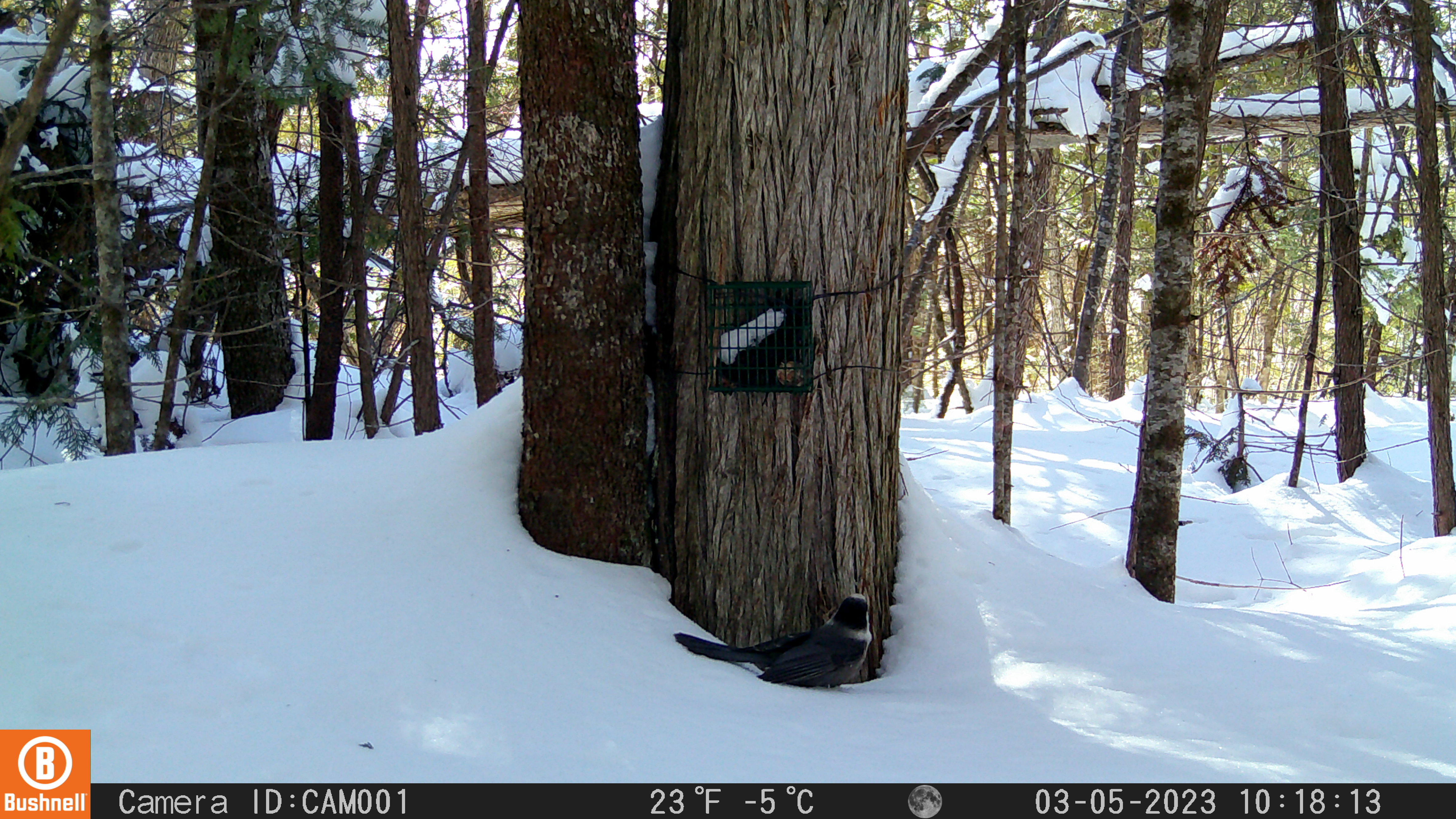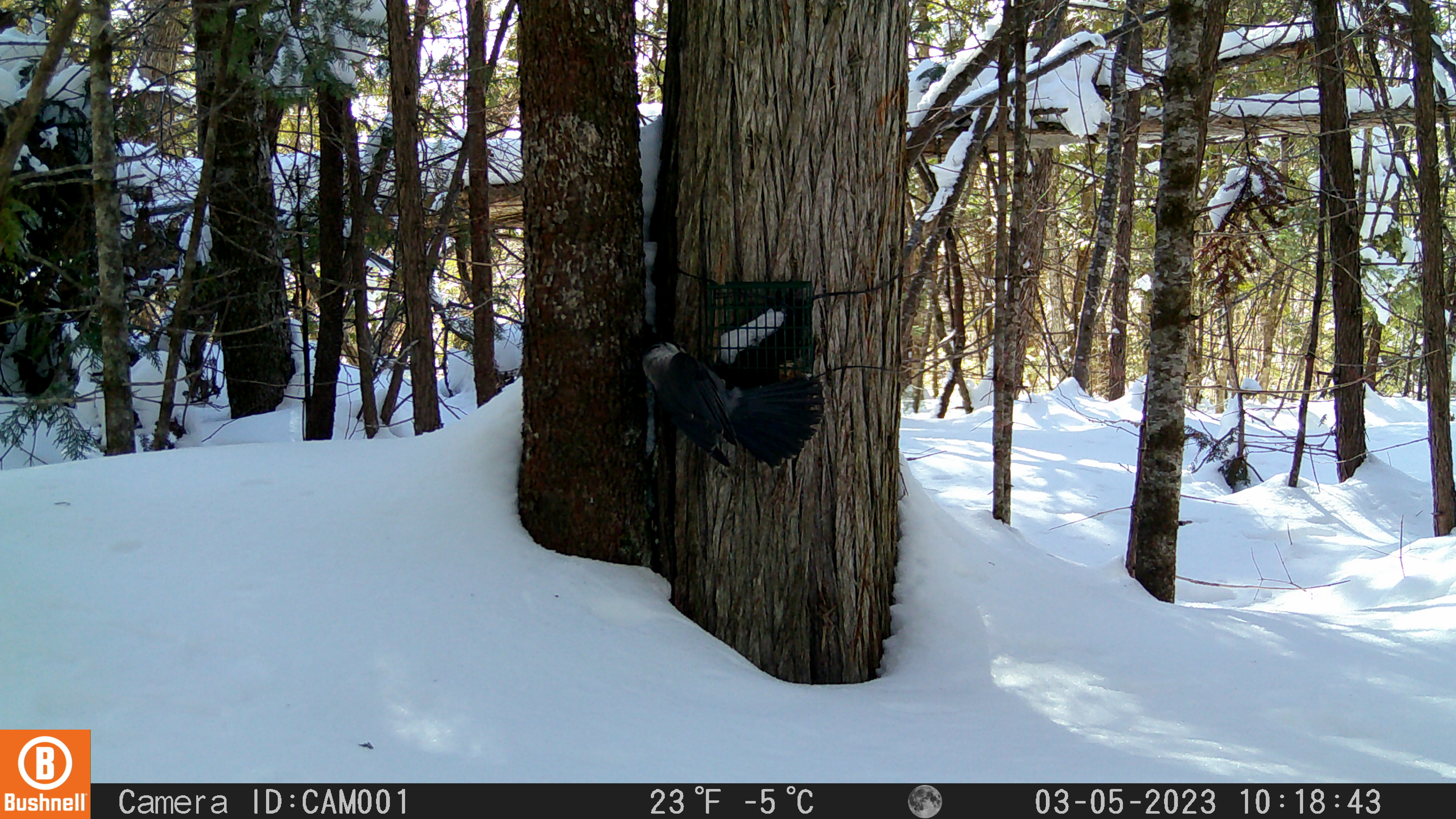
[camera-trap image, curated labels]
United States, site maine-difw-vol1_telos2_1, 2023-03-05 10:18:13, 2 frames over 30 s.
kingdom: Animalia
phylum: Chordata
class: Aves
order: Passeriformes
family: Corvidae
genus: Perisoreus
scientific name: Perisoreus canadensis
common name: canada jay